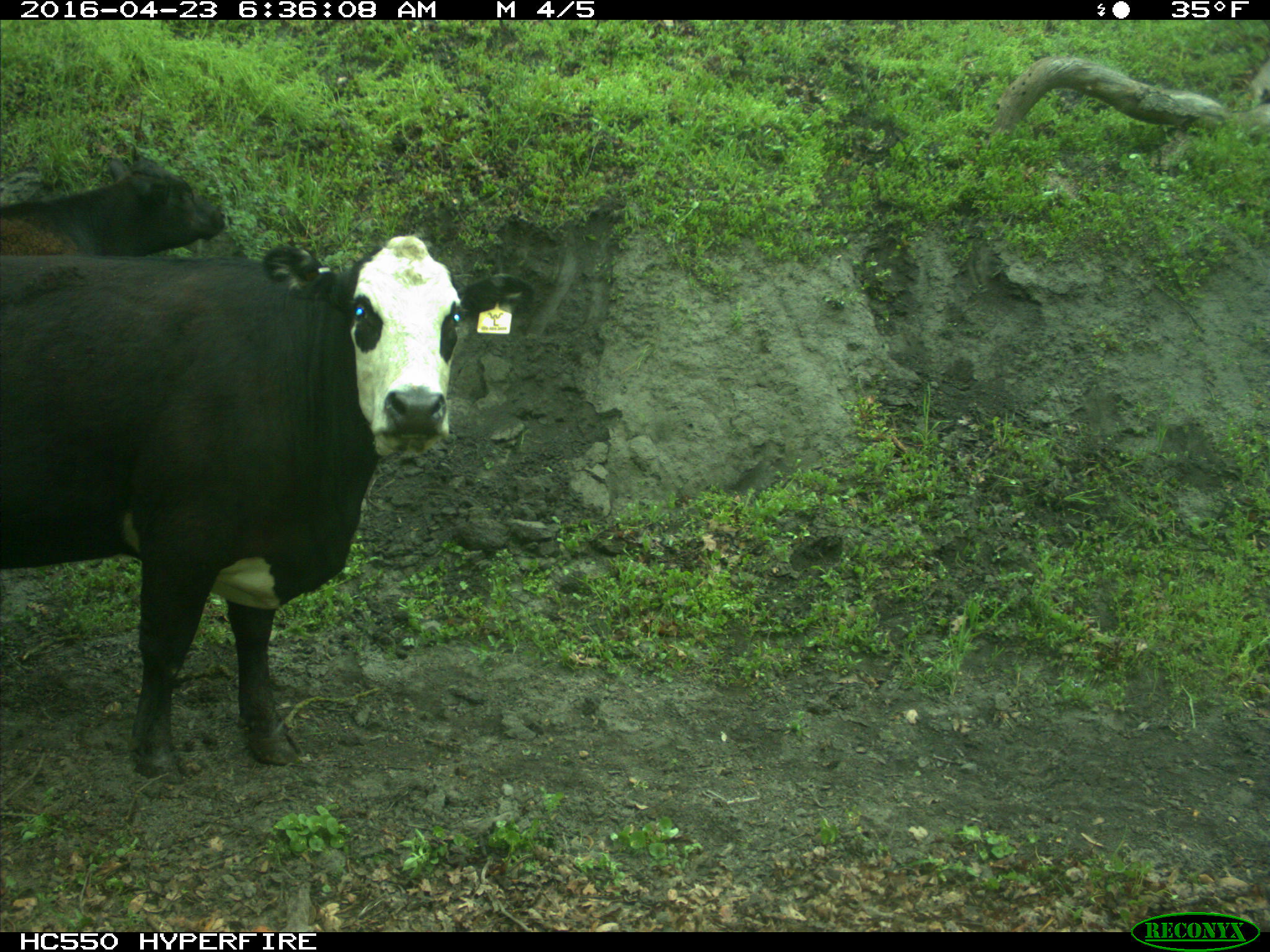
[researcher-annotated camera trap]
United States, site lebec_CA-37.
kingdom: Animalia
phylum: Chordata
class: Mammalia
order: Artiodactyla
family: Bovidae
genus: Bos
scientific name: Bos taurus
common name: domestic cow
Bos taurus (domestic cow).